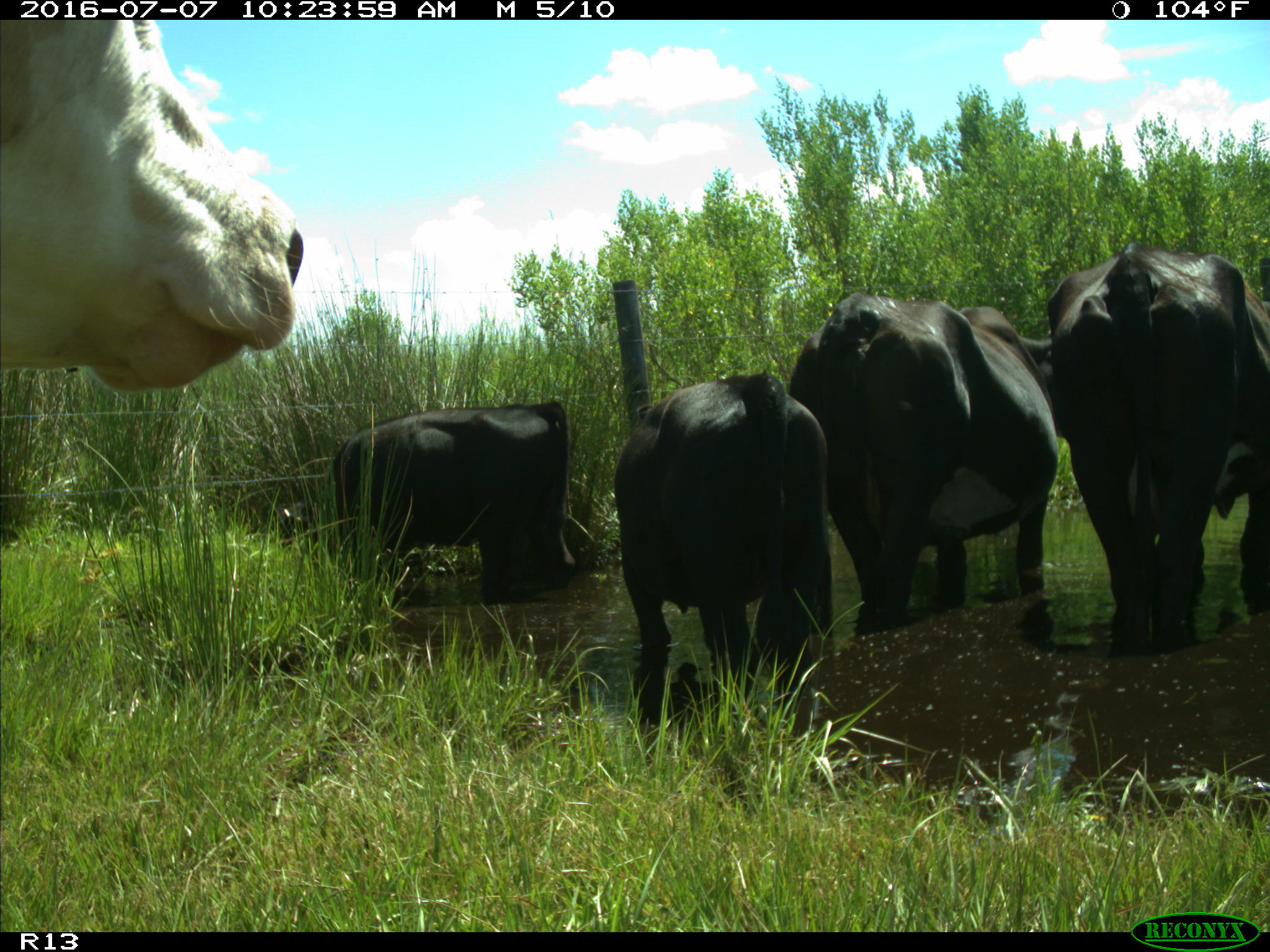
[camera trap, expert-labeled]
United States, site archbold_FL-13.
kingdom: Animalia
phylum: Chordata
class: Mammalia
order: Artiodactyla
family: Bovidae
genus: Bos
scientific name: Bos taurus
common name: domestic cow